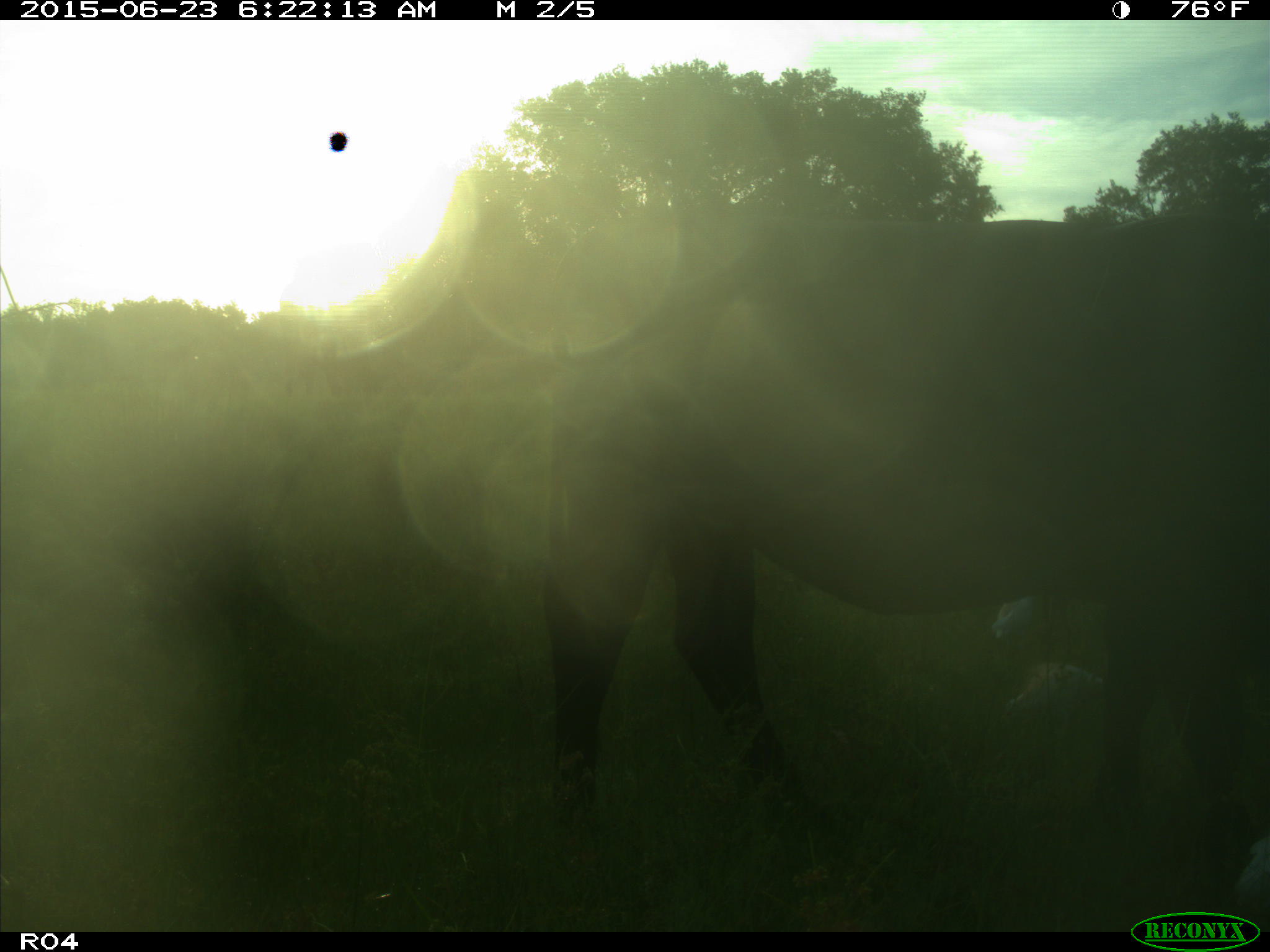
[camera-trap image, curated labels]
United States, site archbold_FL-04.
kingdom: Animalia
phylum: Chordata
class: Mammalia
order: Artiodactyla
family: Bovidae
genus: Bos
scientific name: Bos taurus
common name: domestic cow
Bos taurus (domestic cow).